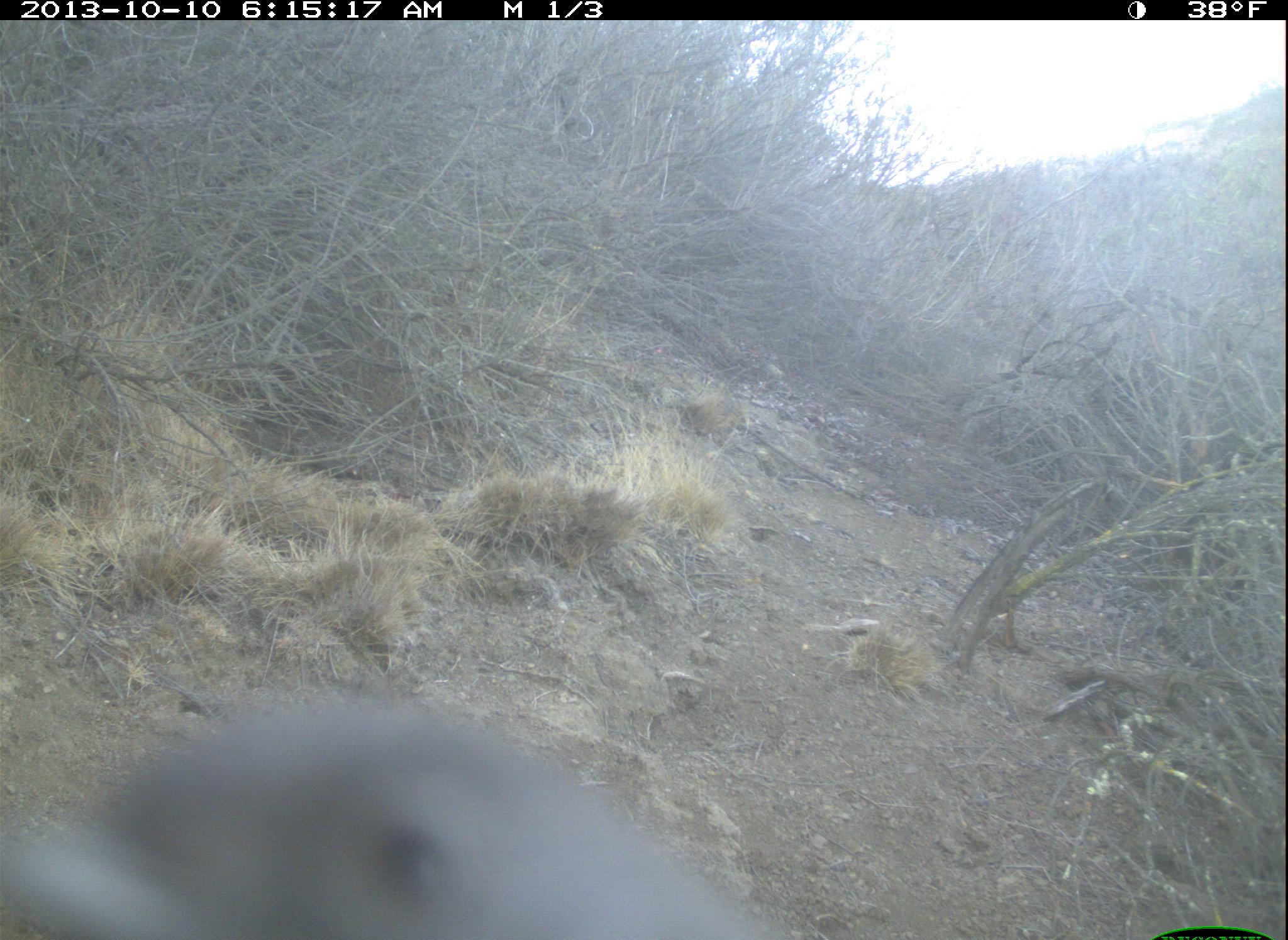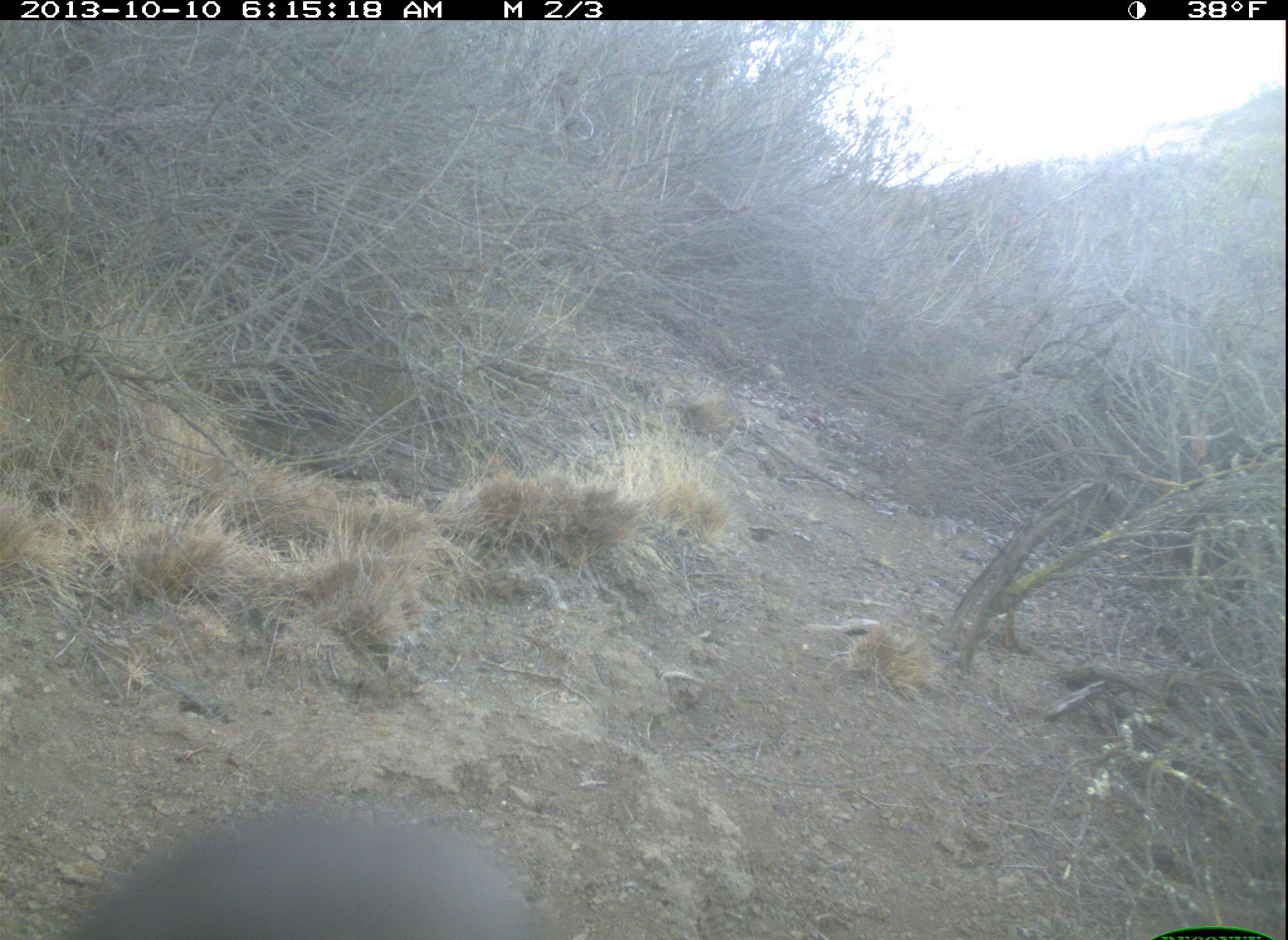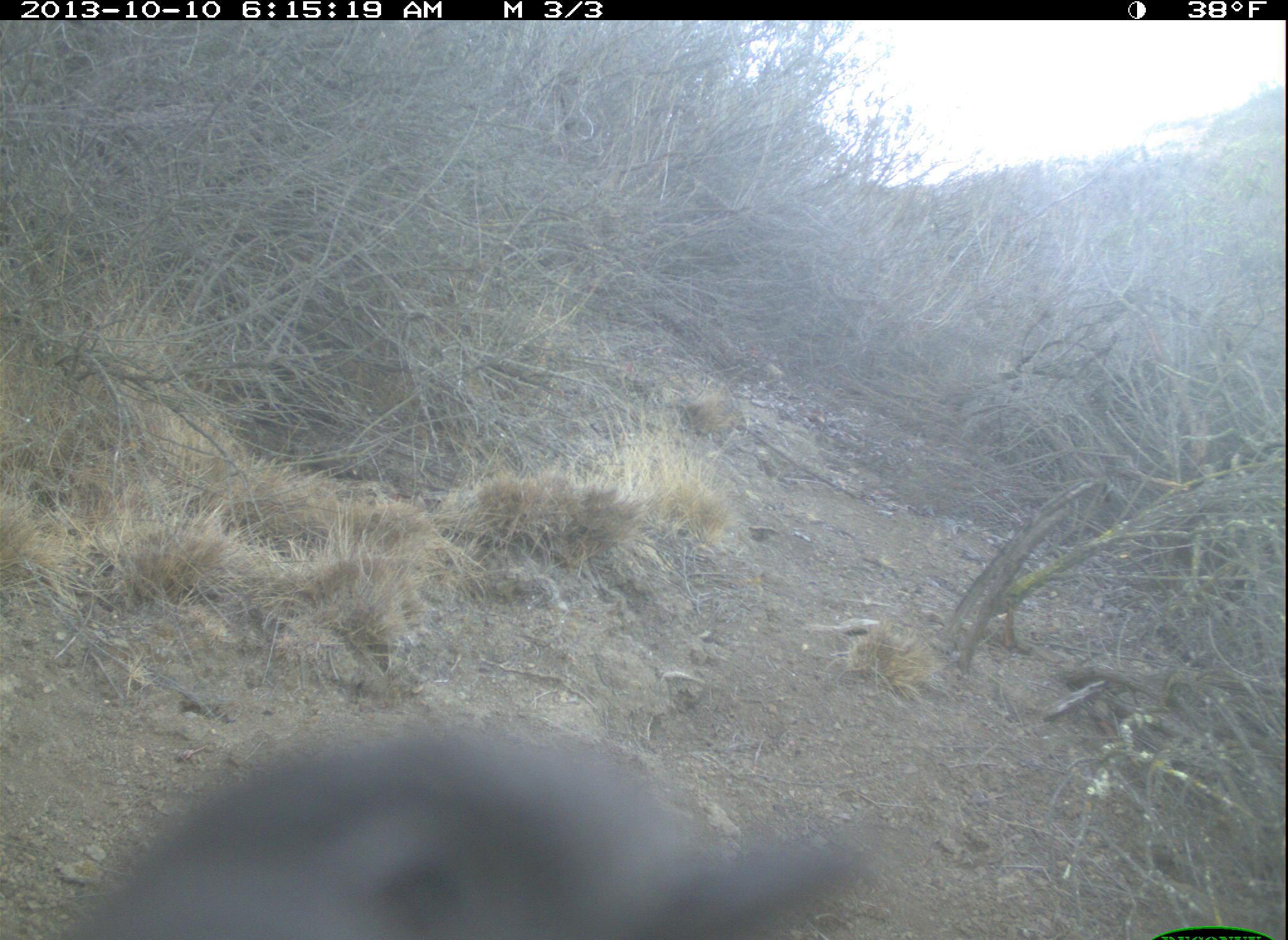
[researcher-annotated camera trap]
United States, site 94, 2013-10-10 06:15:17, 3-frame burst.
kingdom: Animalia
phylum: Chordata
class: Aves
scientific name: Aves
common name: bird